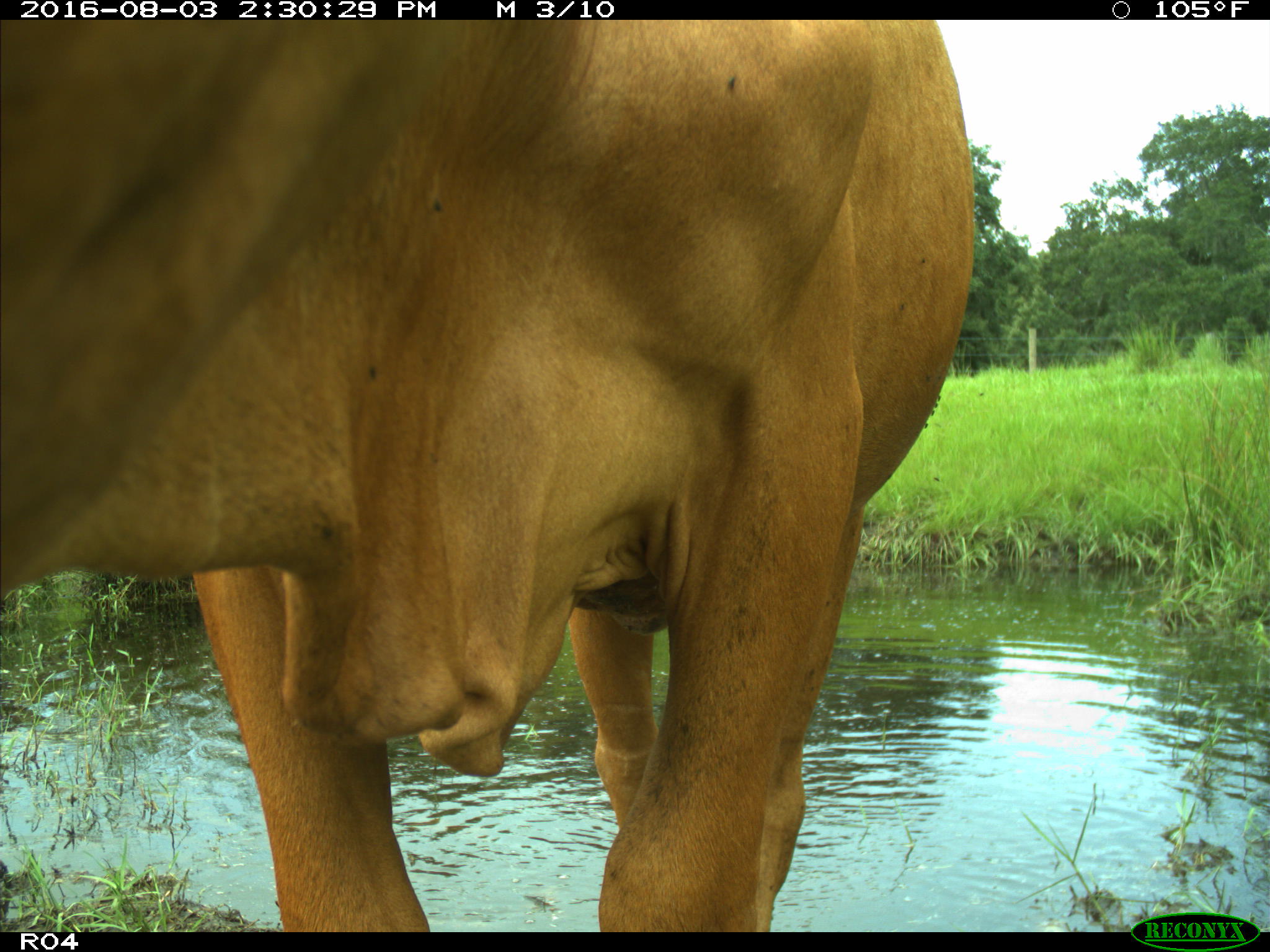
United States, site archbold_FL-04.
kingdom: Animalia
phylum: Chordata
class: Mammalia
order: Artiodactyla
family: Bovidae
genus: Bos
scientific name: Bos taurus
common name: domestic cow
Bos taurus (domestic cow).